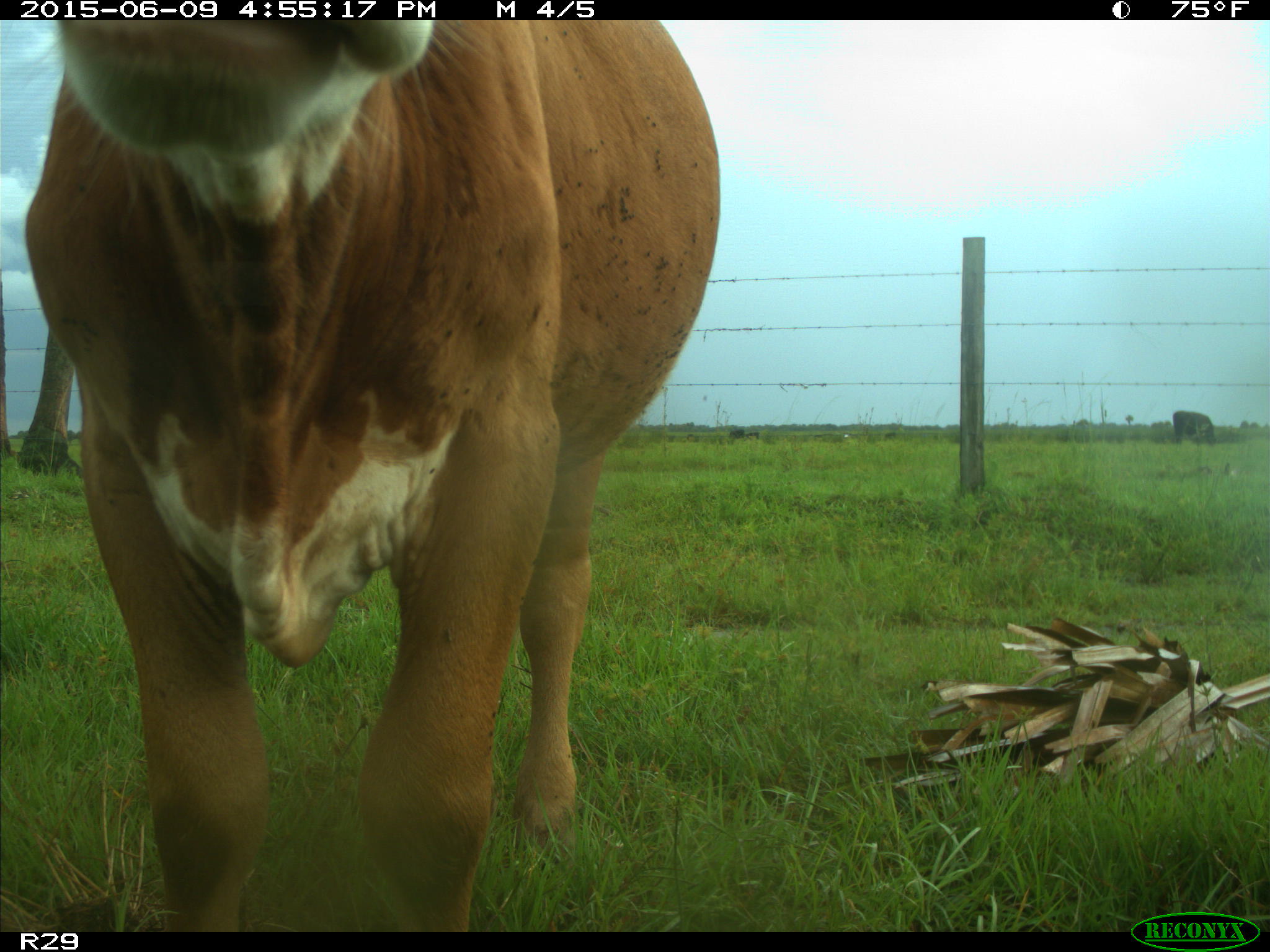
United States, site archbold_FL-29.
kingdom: Animalia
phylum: Chordata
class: Mammalia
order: Artiodactyla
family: Bovidae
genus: Bos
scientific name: Bos taurus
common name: domestic cow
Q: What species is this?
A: Bos taurus (domestic cow).